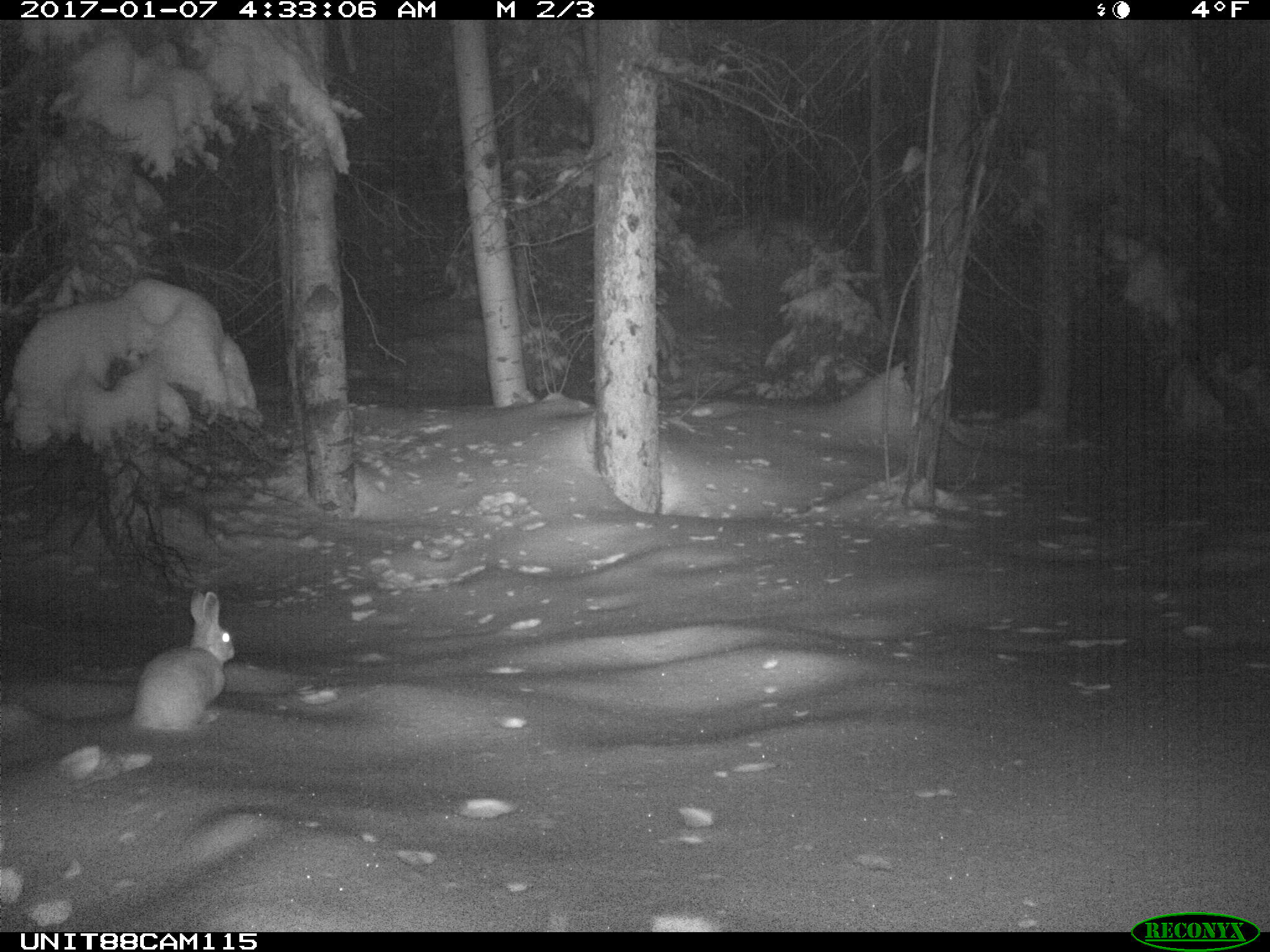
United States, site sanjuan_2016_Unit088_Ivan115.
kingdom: Animalia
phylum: Chordata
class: Mammalia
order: Lagomorpha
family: Leporidae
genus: Lepus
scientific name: Lepus americanus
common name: snowshoe hare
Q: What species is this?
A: Lepus americanus (snowshoe hare).